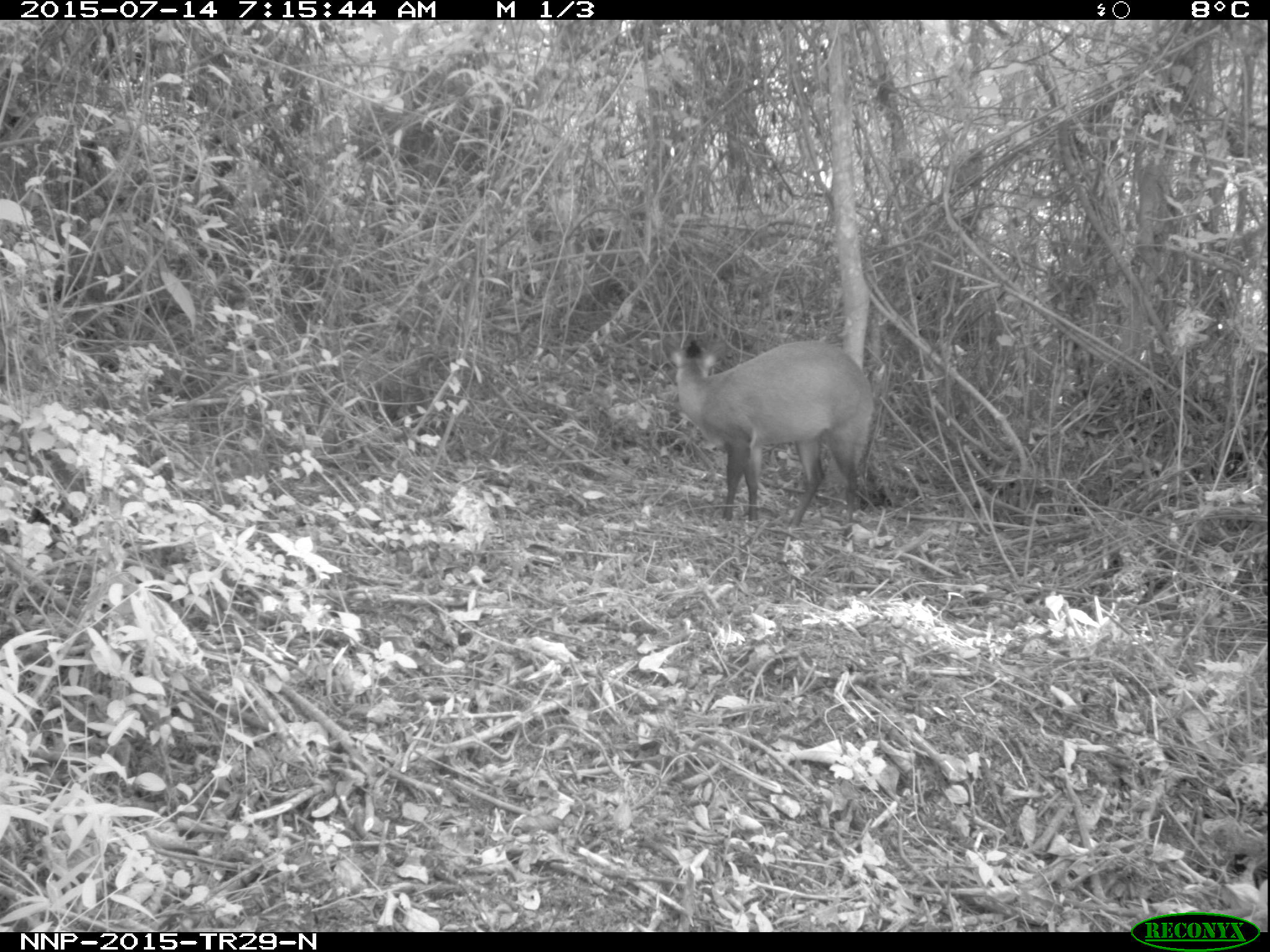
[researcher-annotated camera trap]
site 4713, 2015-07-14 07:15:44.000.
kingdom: Animalia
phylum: Chordata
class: Mammalia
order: Artiodactyla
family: Bovidae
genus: Cephalophus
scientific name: Cephalophus nigrifrons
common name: black-fronted duiker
Cephalophus nigrifrons (black-fronted duiker), count 1.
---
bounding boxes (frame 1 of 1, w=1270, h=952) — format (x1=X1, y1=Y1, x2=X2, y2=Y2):
cephalophus nigrifrons: (x1=661, y1=333, x2=876, y2=536)